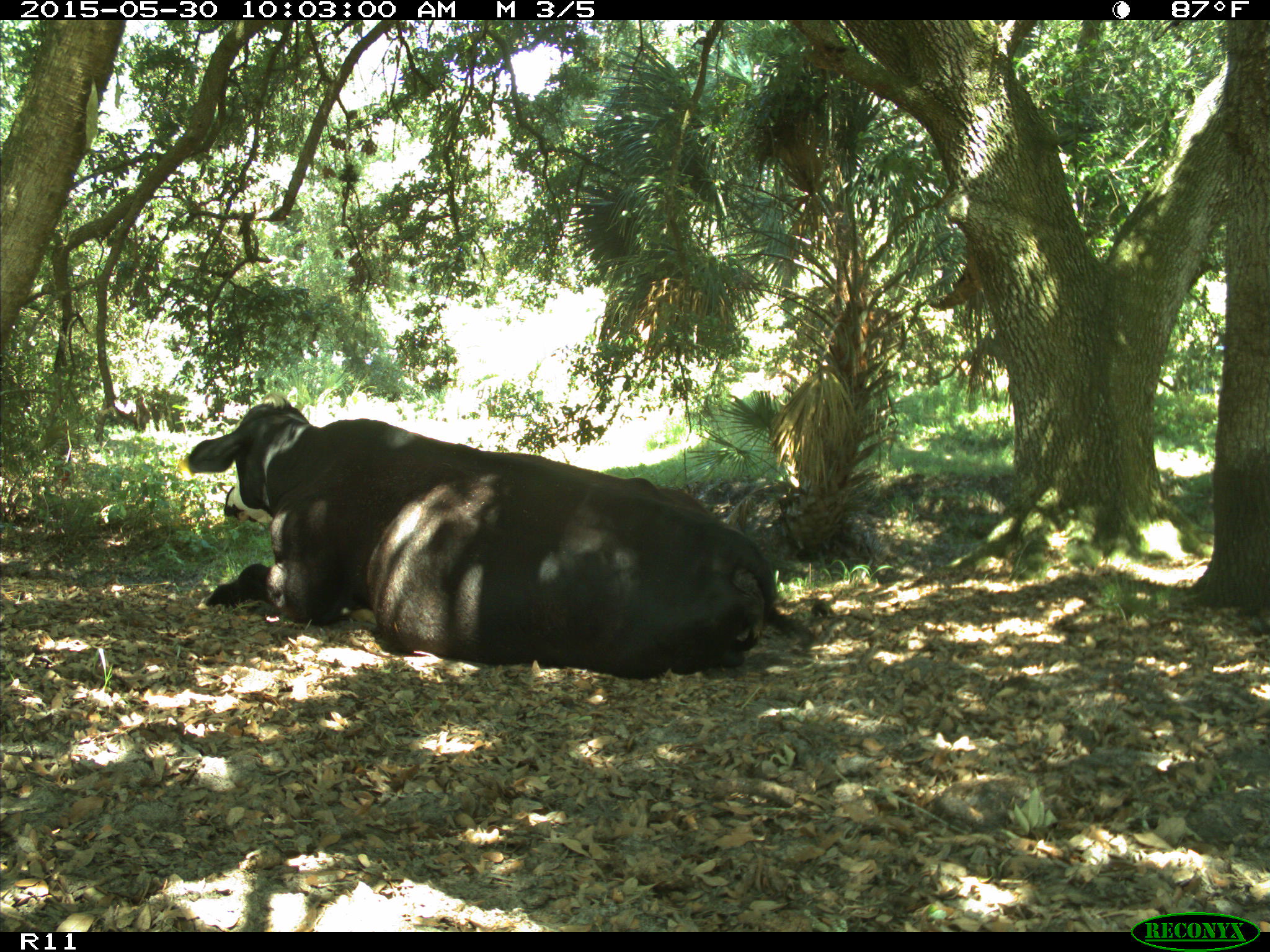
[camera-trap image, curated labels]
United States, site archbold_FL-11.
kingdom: Animalia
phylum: Chordata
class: Mammalia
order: Artiodactyla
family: Bovidae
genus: Bos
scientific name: Bos taurus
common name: domestic cow